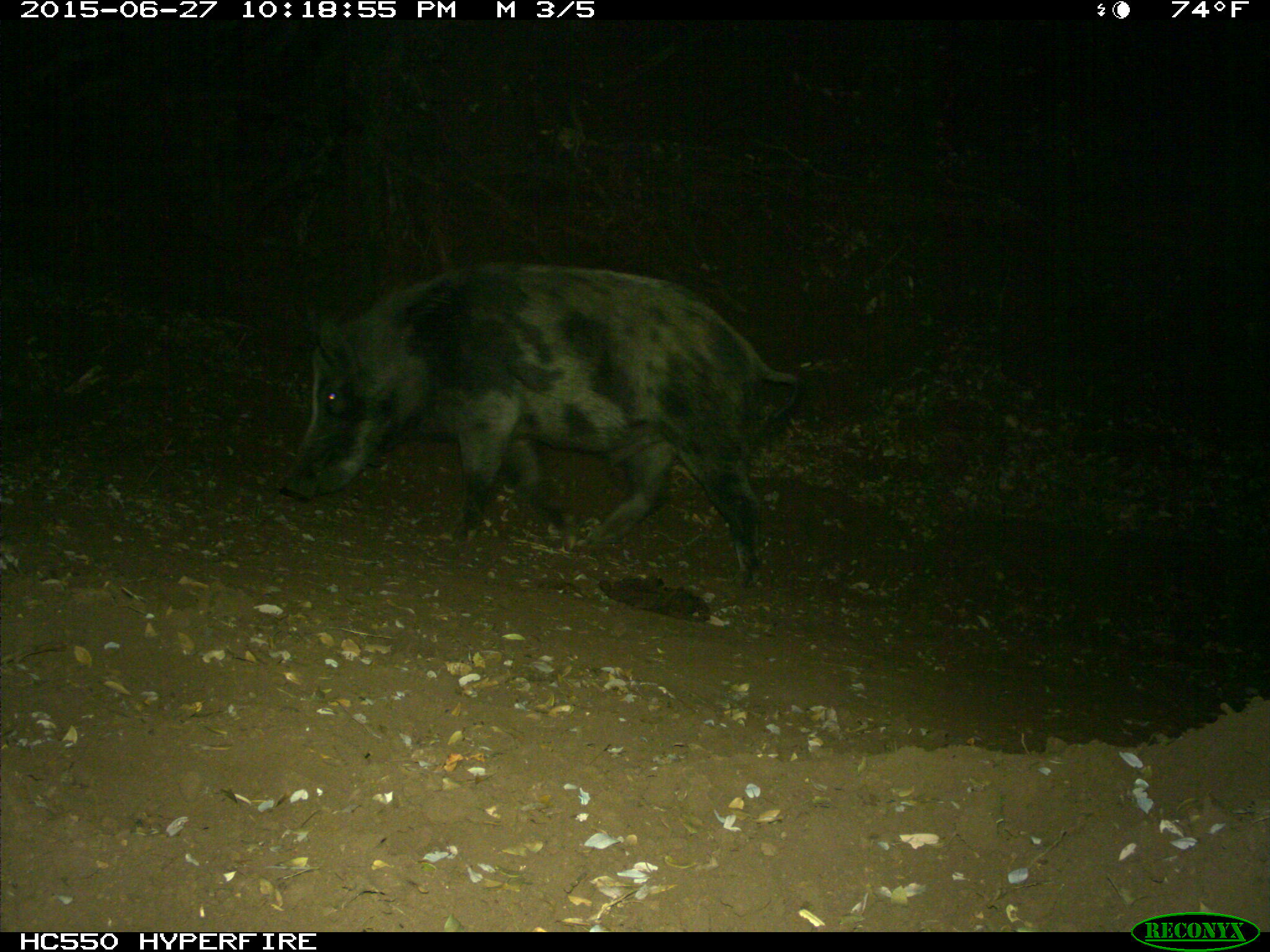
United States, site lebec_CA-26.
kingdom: Animalia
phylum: Chordata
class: Mammalia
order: Artiodactyla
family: Suidae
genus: Sus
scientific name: Sus scrofa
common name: wild boar